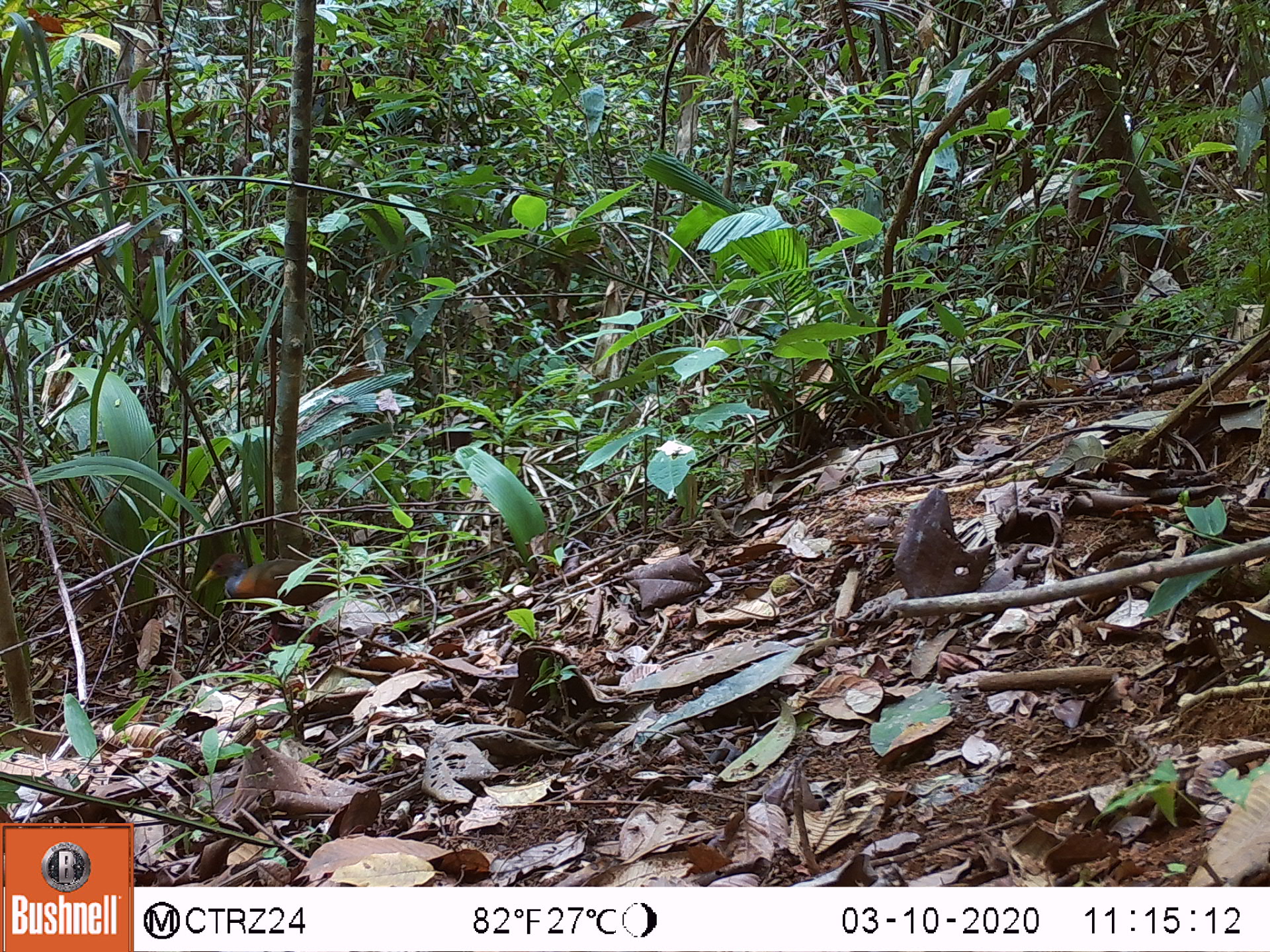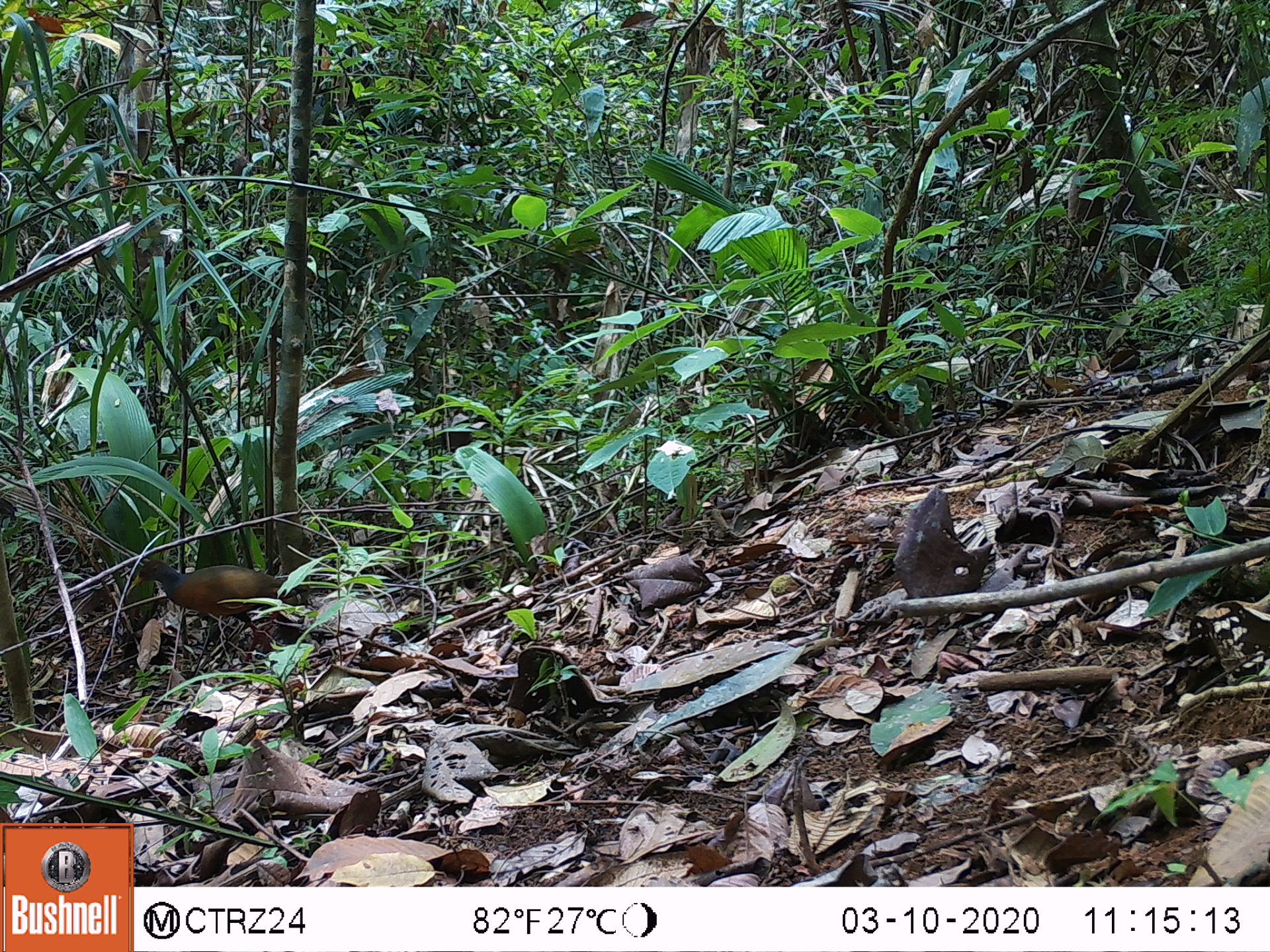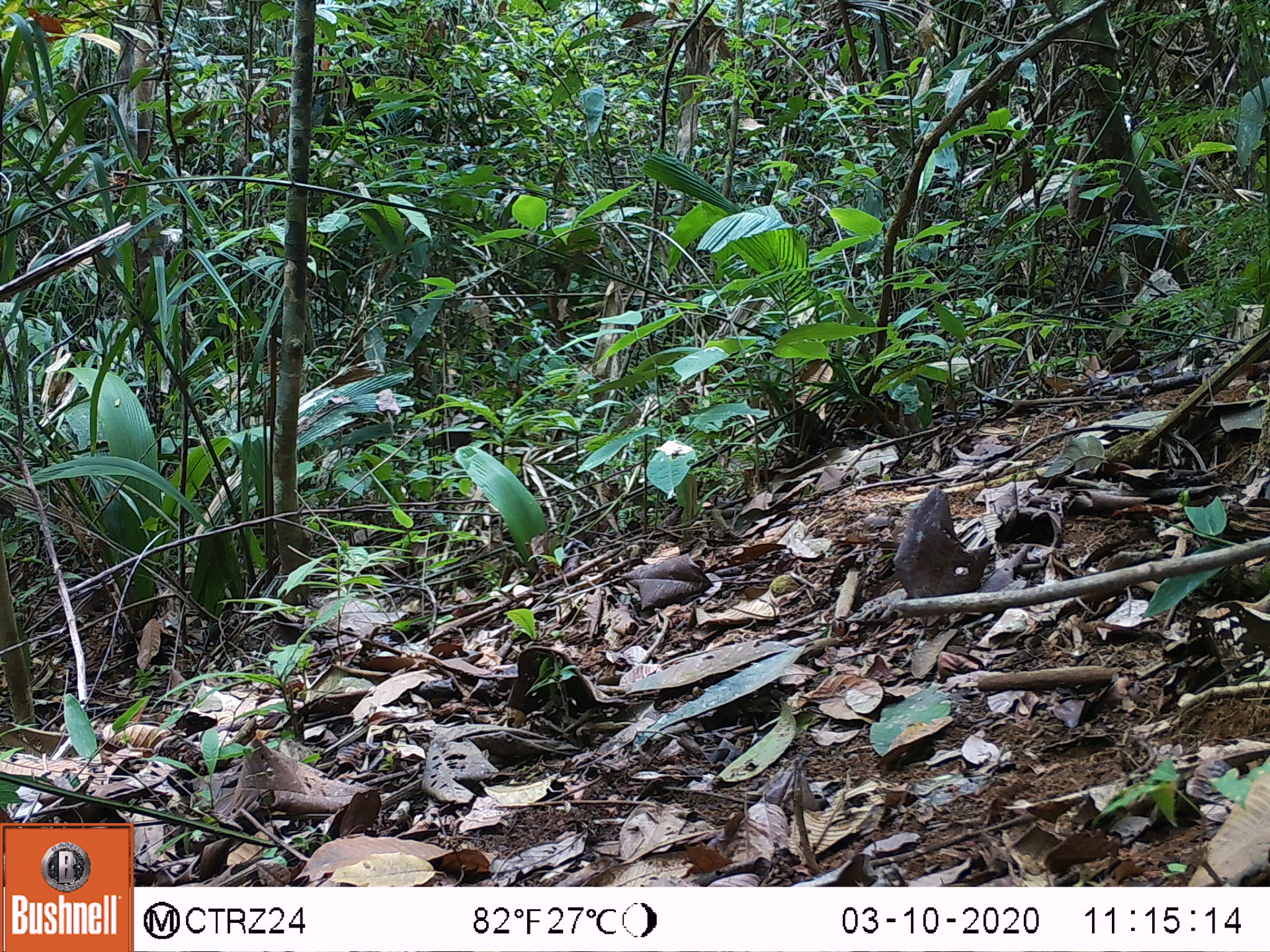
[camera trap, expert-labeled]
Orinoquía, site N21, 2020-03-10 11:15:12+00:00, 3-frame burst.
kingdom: Animalia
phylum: Chordata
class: Aves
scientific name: Aves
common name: bird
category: unknown bird